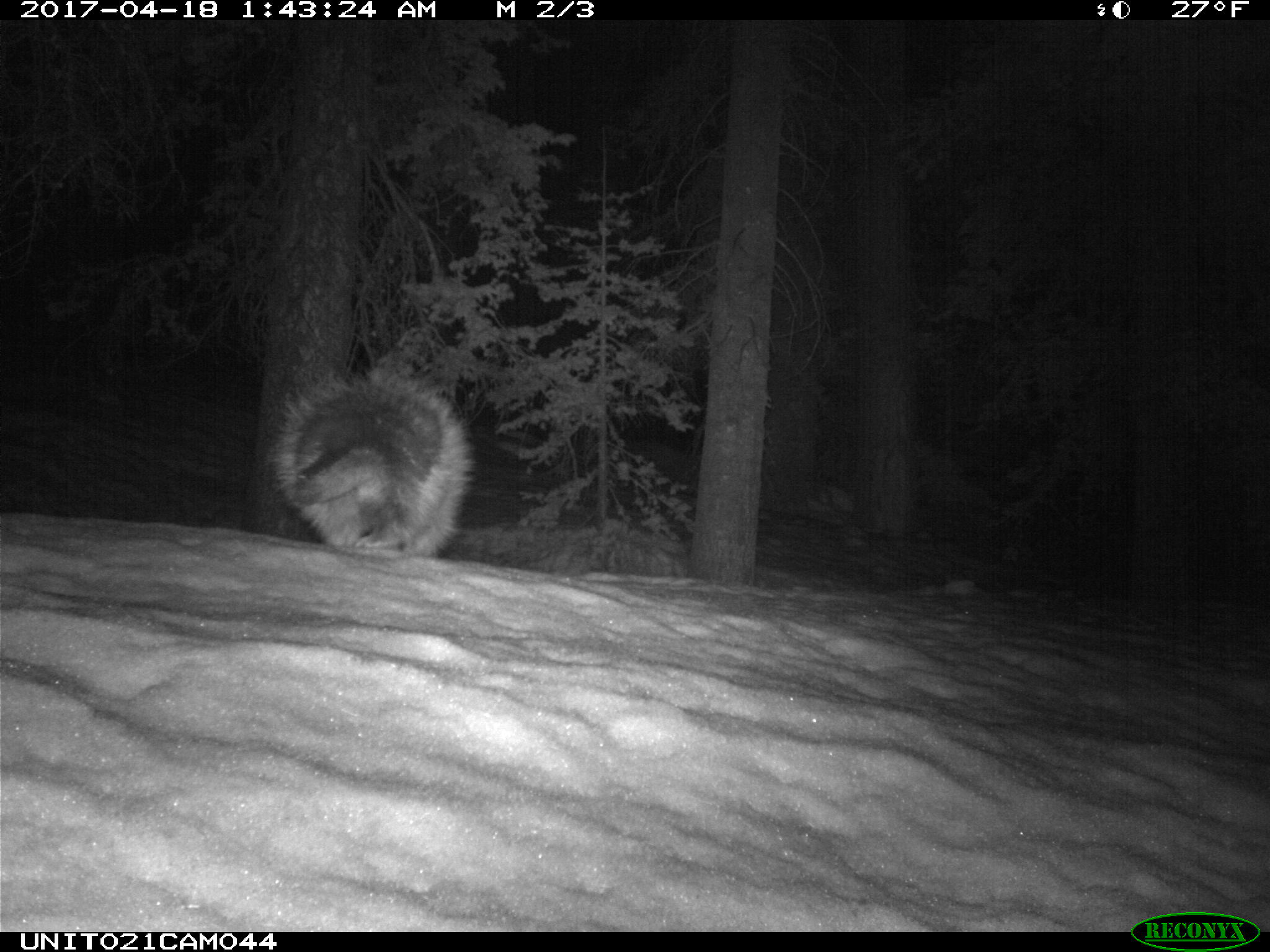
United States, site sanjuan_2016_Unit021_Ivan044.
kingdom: Animalia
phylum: Chordata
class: Mammalia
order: Rodentia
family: Erethizontidae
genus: Erethizon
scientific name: Erethizon dorsatum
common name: north american porcupine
Erethizon dorsatum (north american porcupine).